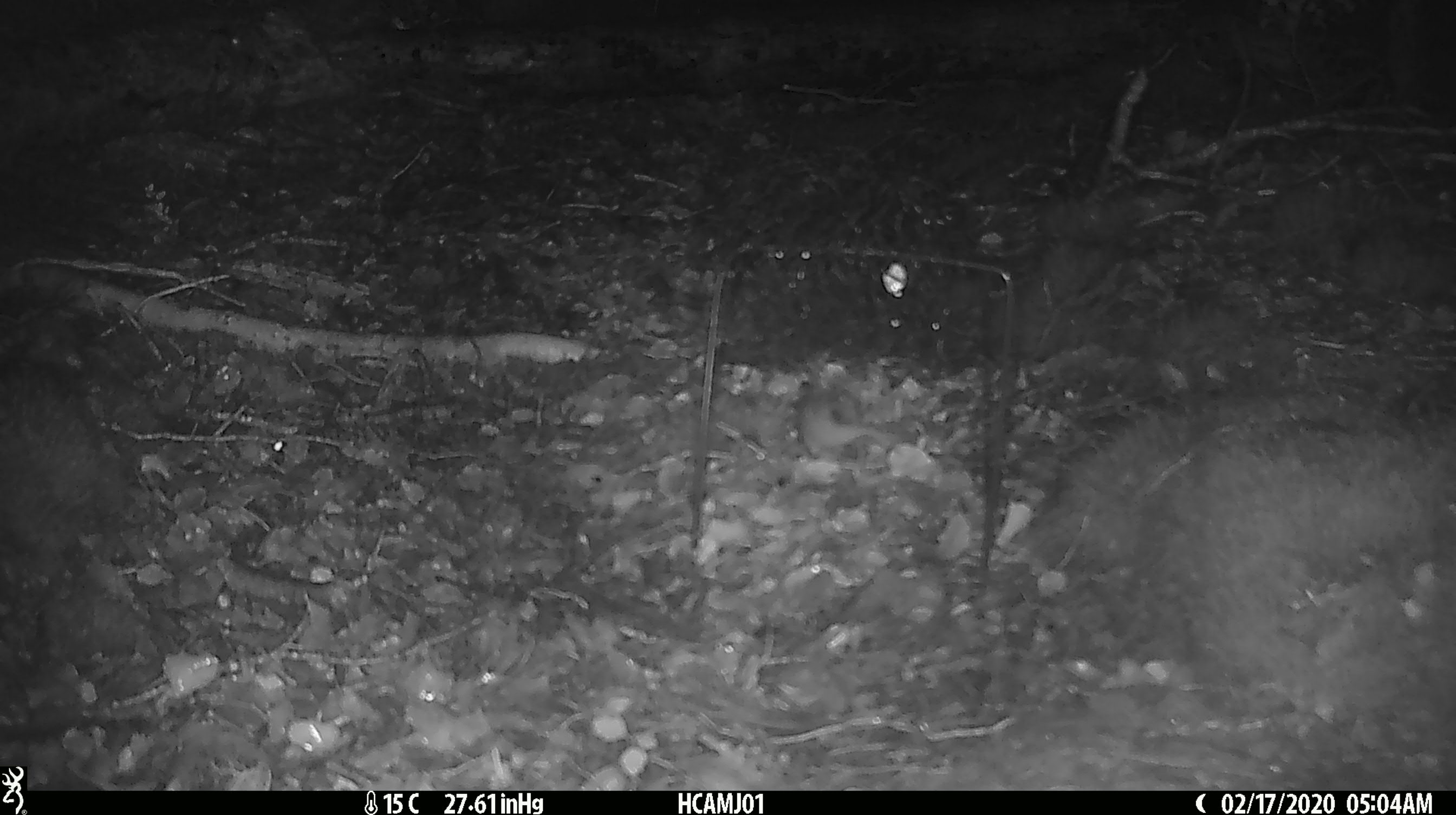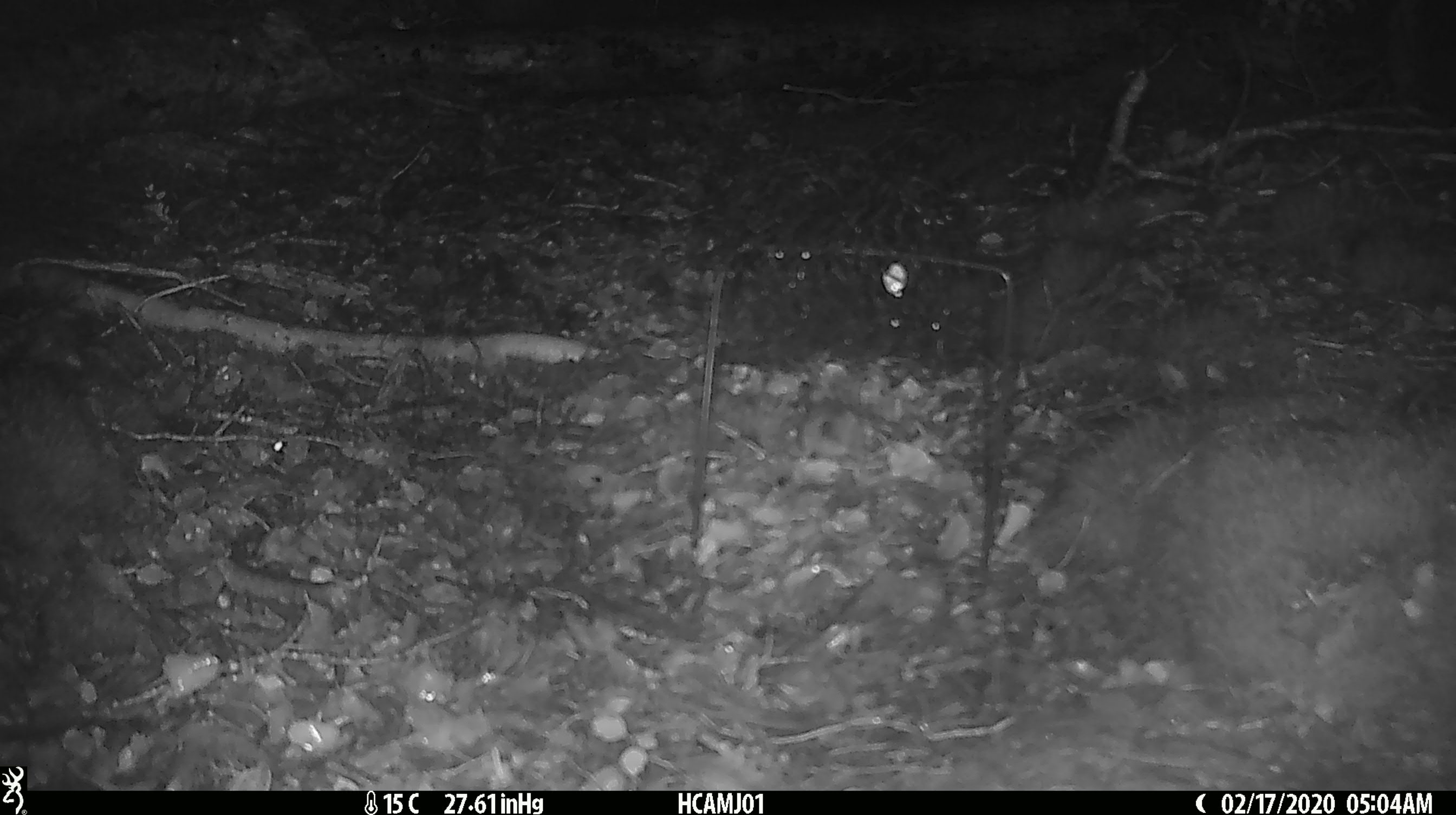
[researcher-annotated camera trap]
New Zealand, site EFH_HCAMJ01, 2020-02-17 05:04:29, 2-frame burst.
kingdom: Animalia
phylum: Chordata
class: Mammalia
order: Rodentia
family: Muridae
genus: Mus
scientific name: Mus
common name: mouse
Mouse (Mus).